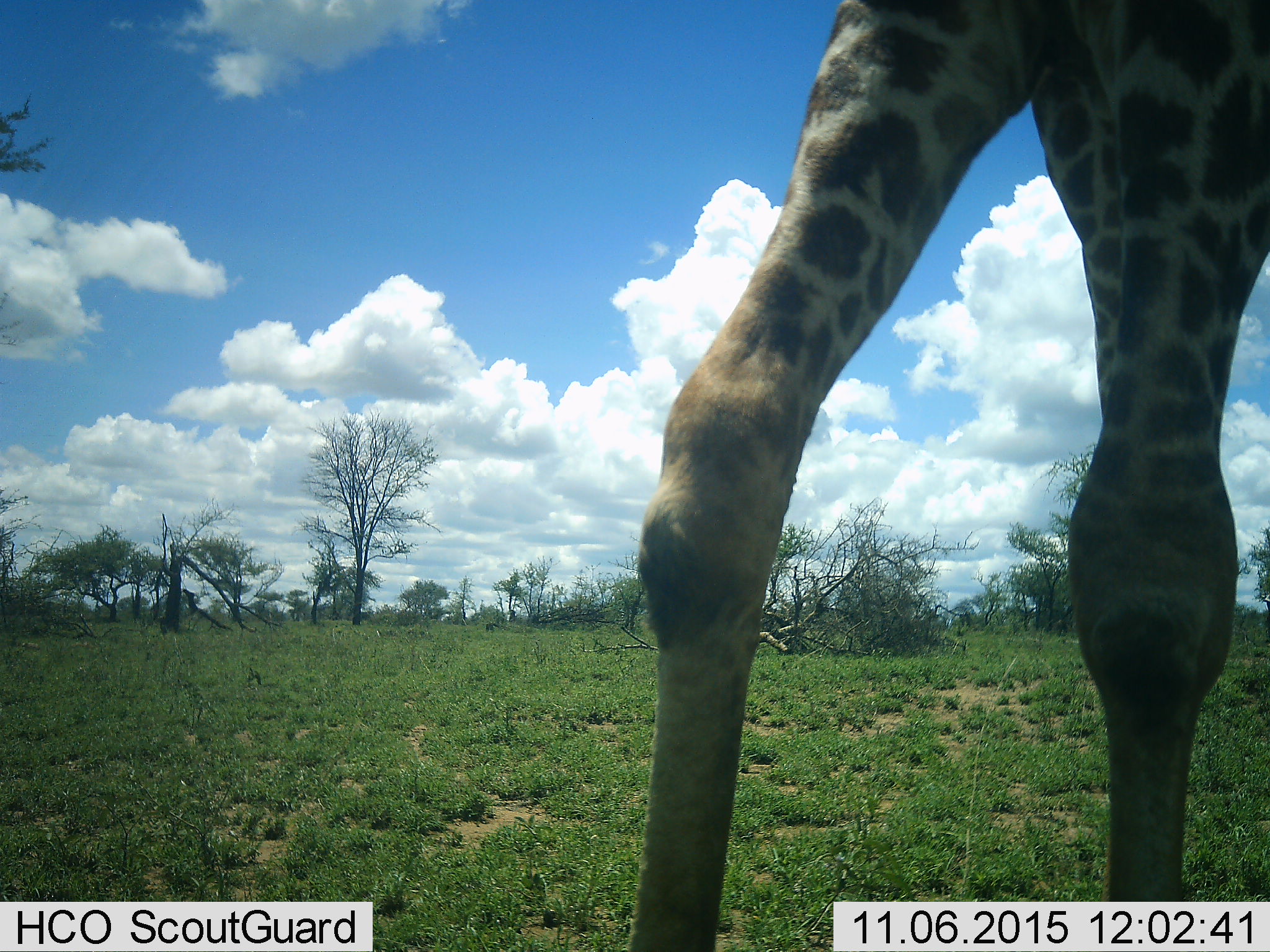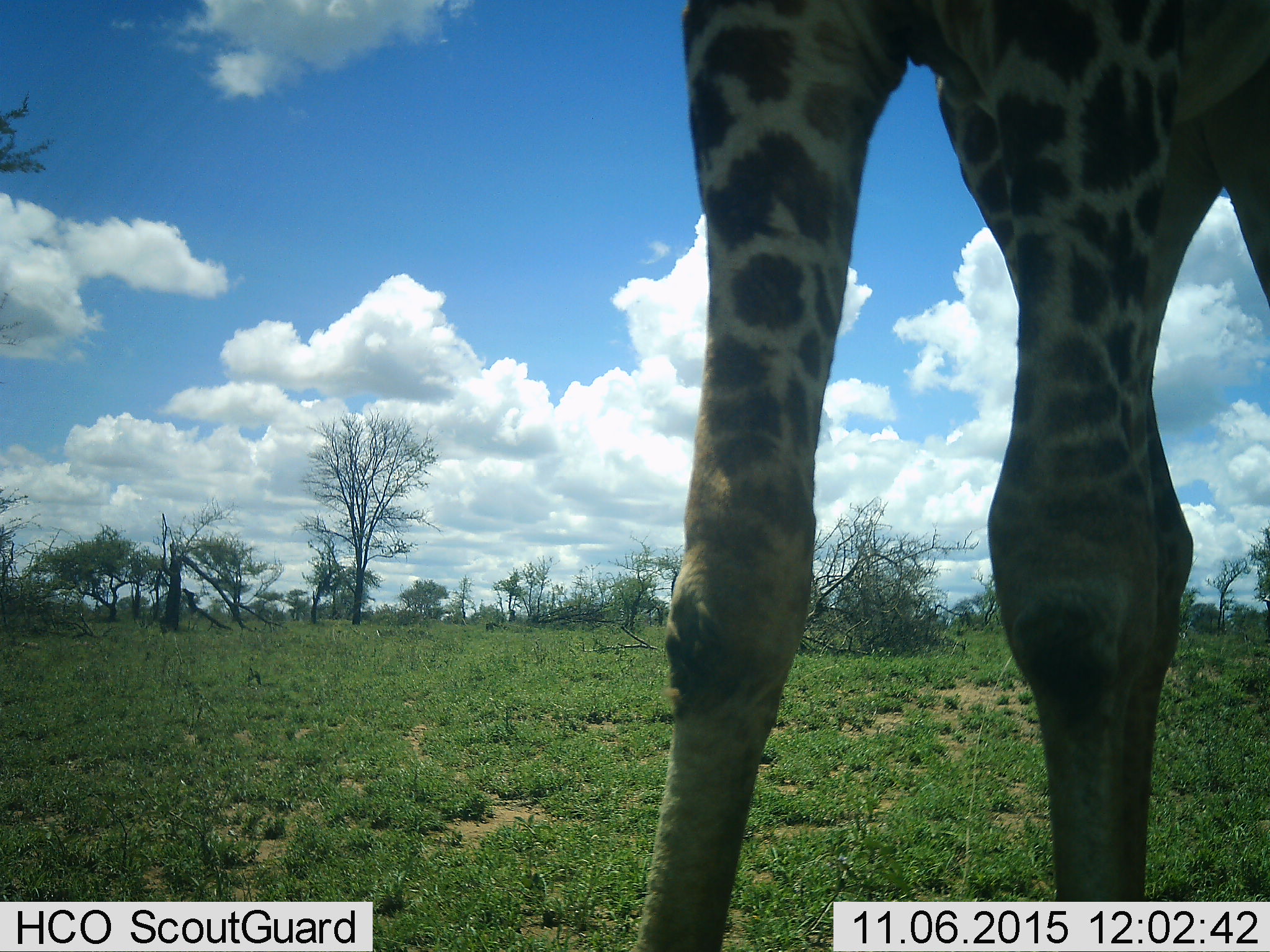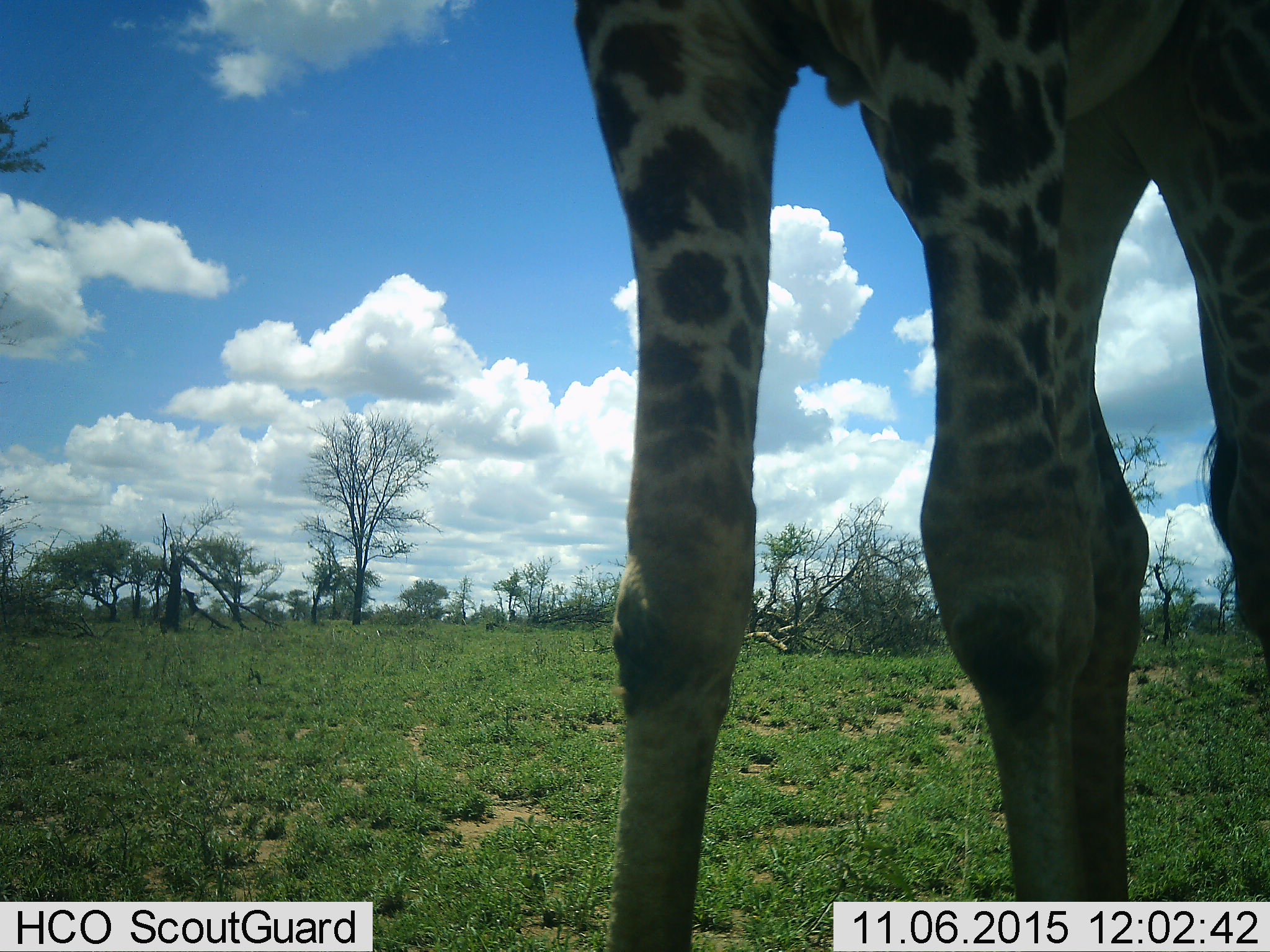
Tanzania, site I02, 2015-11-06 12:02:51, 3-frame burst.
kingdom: Animalia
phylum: Chordata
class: Mammalia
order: Artiodactyla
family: Giraffidae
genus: Giraffa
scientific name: Giraffa camelopardalis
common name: giraffe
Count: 1.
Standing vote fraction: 50%.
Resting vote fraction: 0%.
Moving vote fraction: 60%.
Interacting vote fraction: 0%.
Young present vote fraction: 0%.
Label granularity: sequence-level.